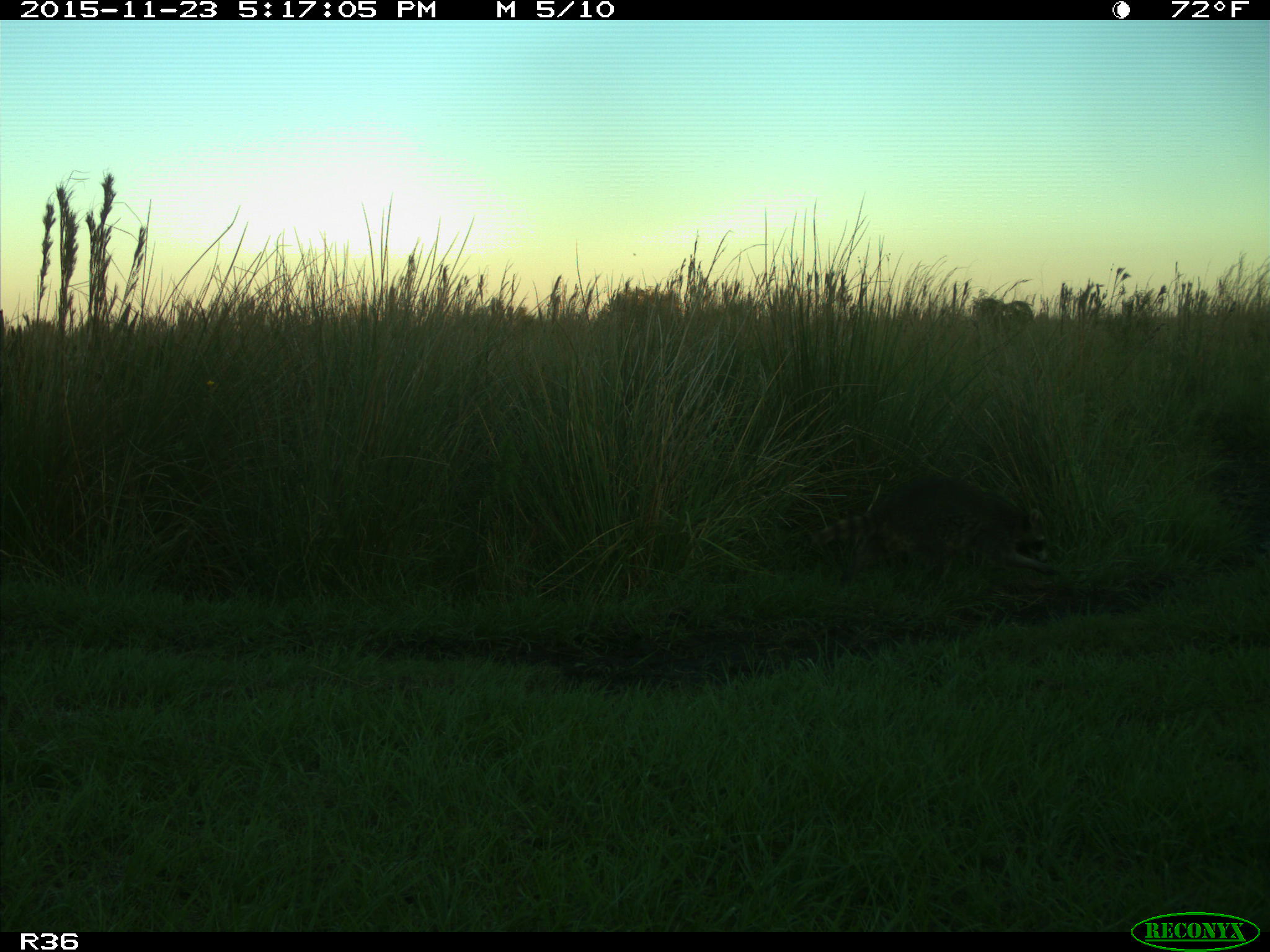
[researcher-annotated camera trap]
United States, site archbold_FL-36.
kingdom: Animalia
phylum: Chordata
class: Mammalia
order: Carnivora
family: Procyonidae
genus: Procyon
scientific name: Procyon lotor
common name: common raccoon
Procyon lotor (common raccoon).